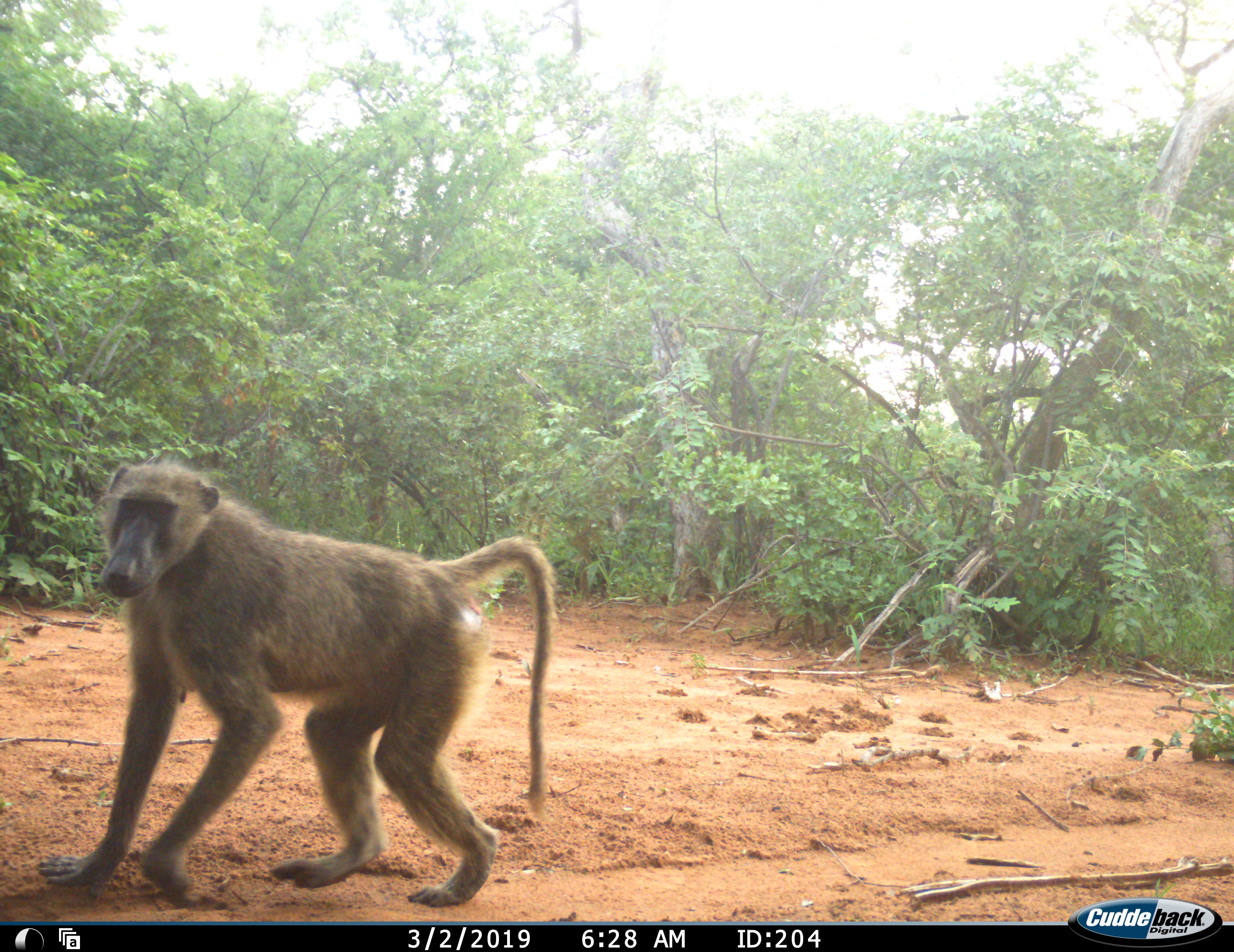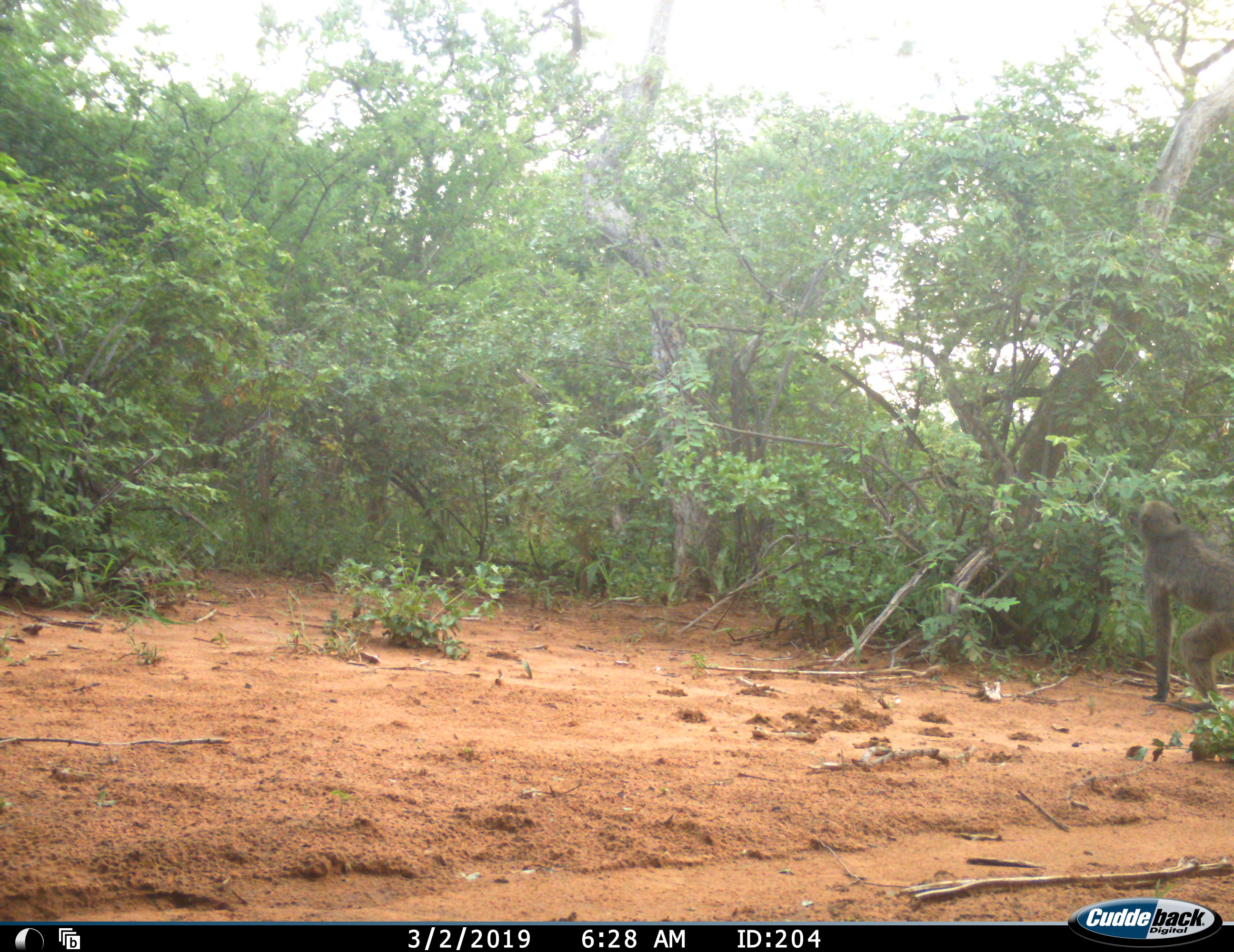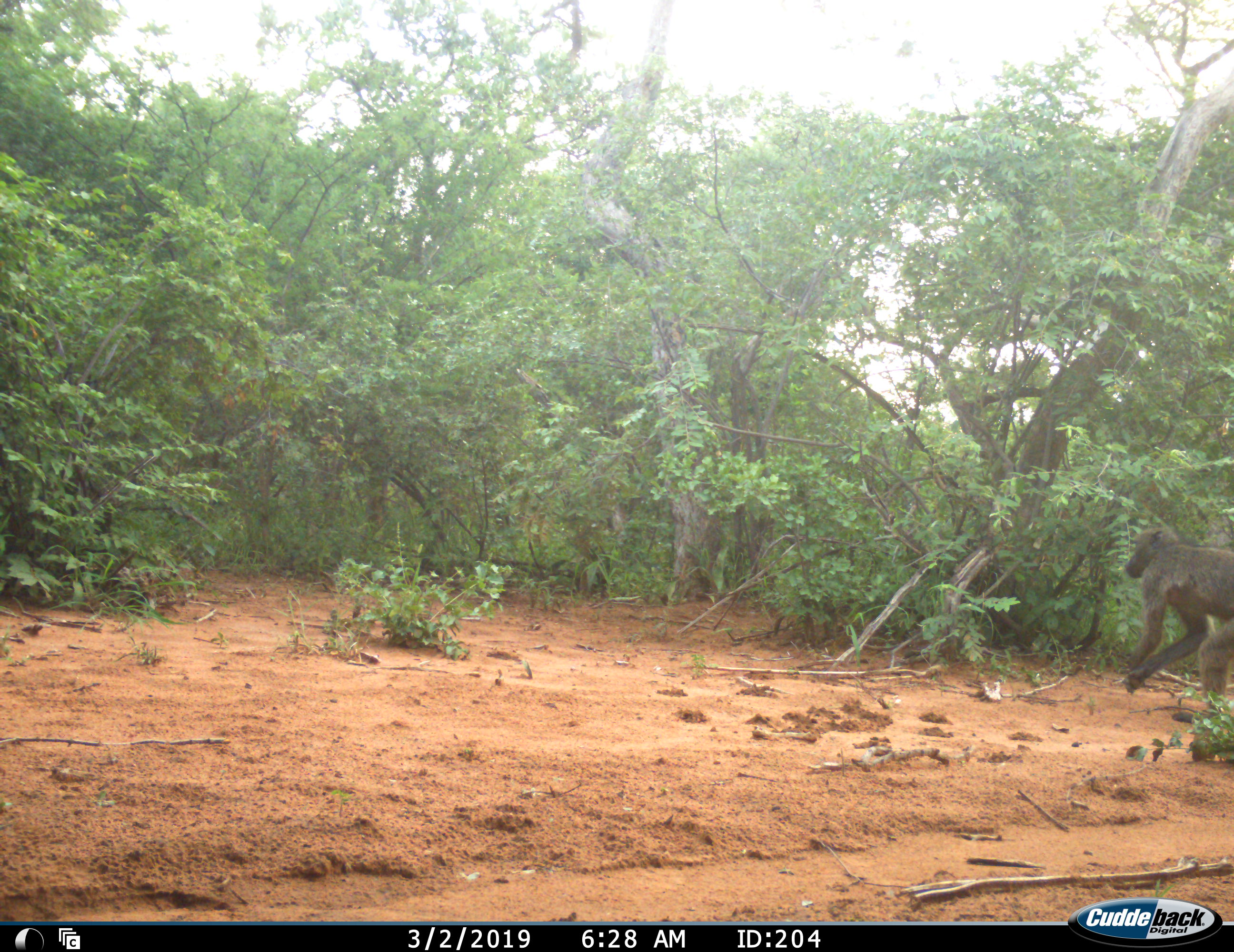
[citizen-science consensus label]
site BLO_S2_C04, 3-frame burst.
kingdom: Animalia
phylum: Chordata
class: Mammalia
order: Primates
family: Cercopithecidae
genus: Papio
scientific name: Papio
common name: baboon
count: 1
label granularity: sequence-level